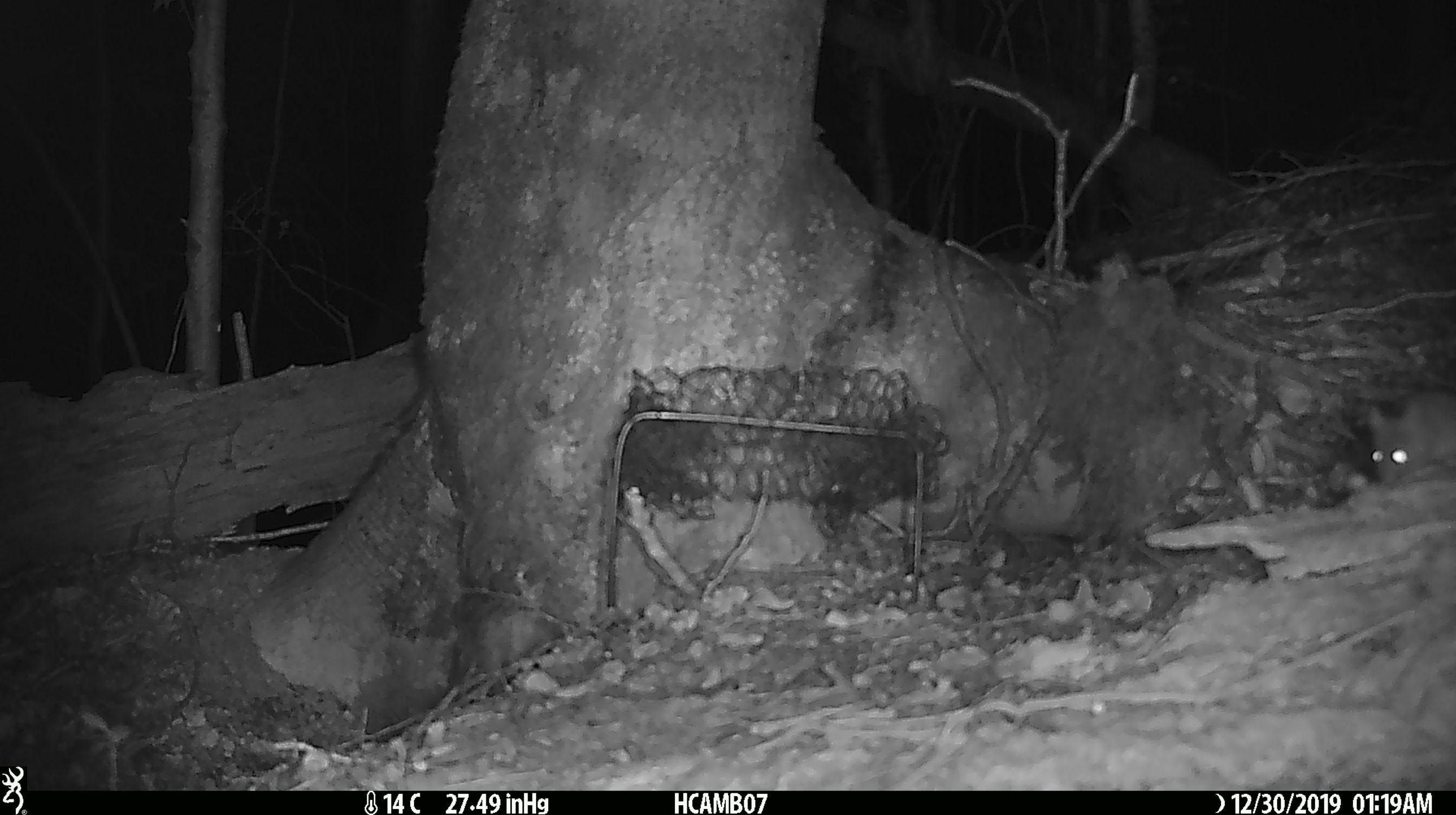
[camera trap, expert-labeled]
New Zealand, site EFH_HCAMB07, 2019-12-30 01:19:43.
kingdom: Animalia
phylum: Chordata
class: Mammalia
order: Rodentia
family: Muridae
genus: Mus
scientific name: Mus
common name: mouse